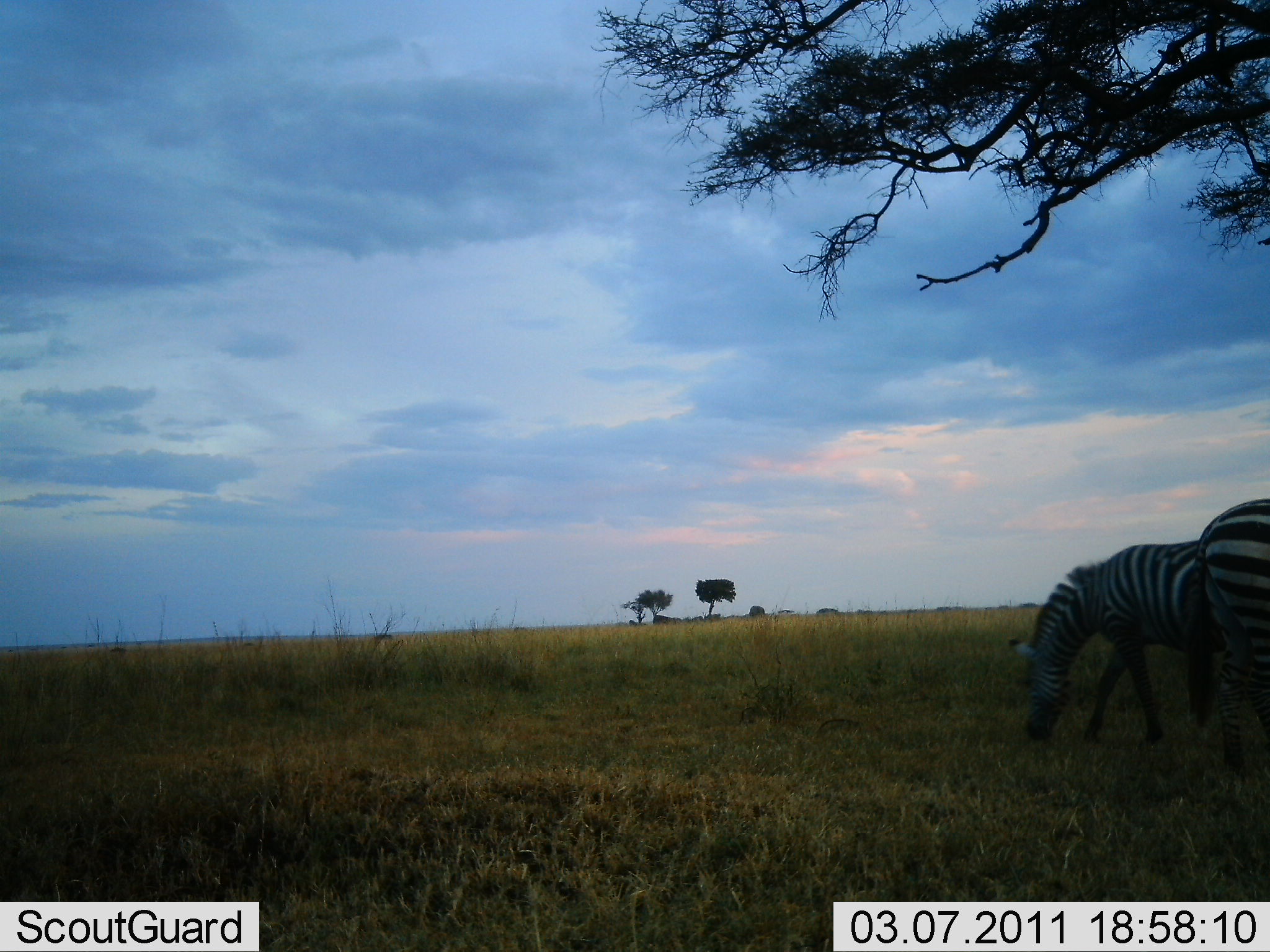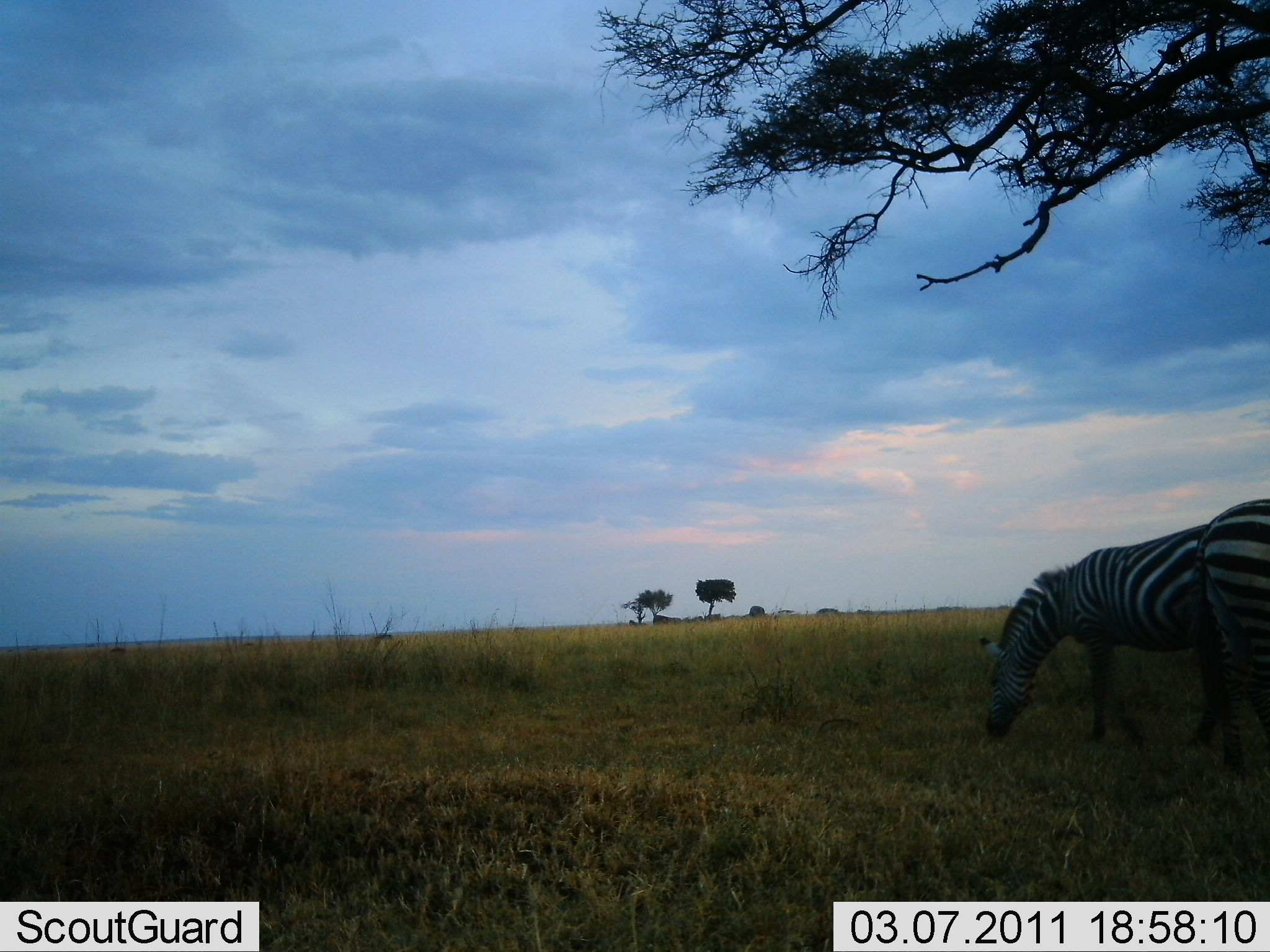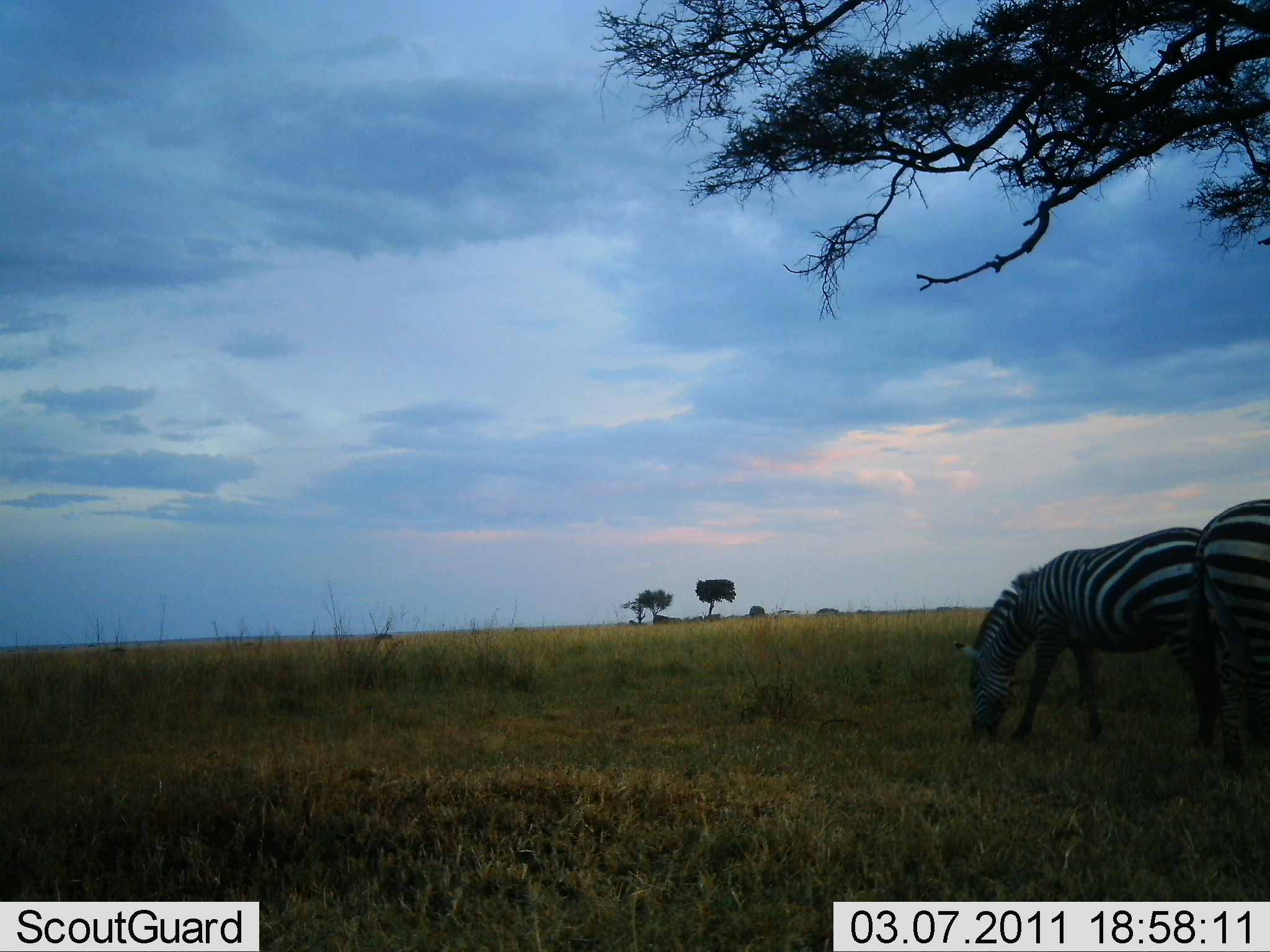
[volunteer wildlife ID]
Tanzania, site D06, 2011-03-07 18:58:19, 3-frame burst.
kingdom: Animalia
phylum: Chordata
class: Mammalia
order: Perissodactyla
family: Equidae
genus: Equus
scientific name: Equus quagga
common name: plains zebra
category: zebra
Zebra (plains zebra) (Equus quagga), count 2. Behavior (volunteer vote fractions): standing 62%, resting 0%, moving 8%, interacting 0%. Young present (vote fraction): 0%. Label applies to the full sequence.